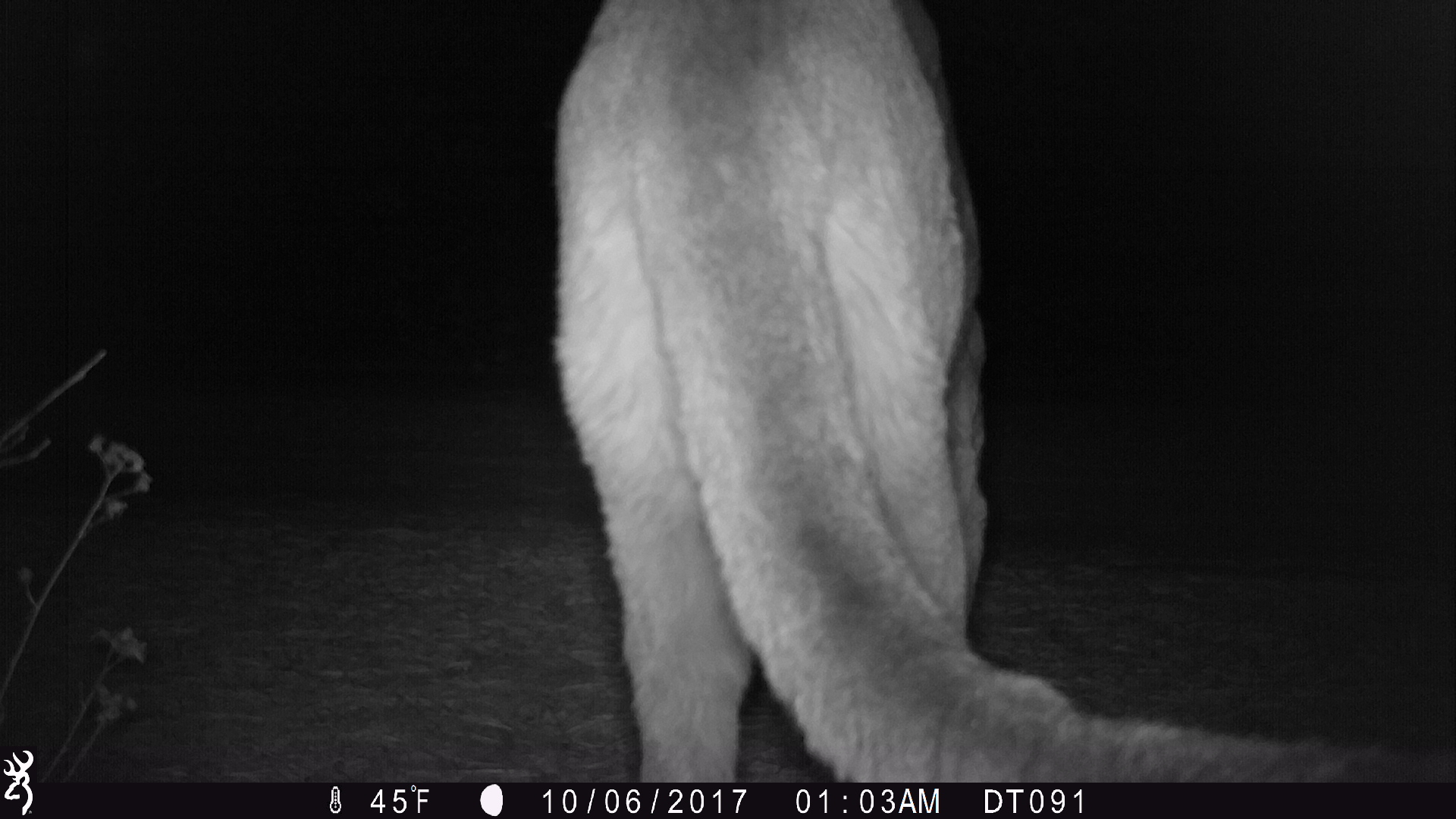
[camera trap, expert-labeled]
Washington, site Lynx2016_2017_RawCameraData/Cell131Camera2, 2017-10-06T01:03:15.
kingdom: Animalia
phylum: Chordata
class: Mammalia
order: Carnivora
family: Felidae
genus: Puma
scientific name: Puma concolor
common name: mountain lion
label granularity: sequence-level